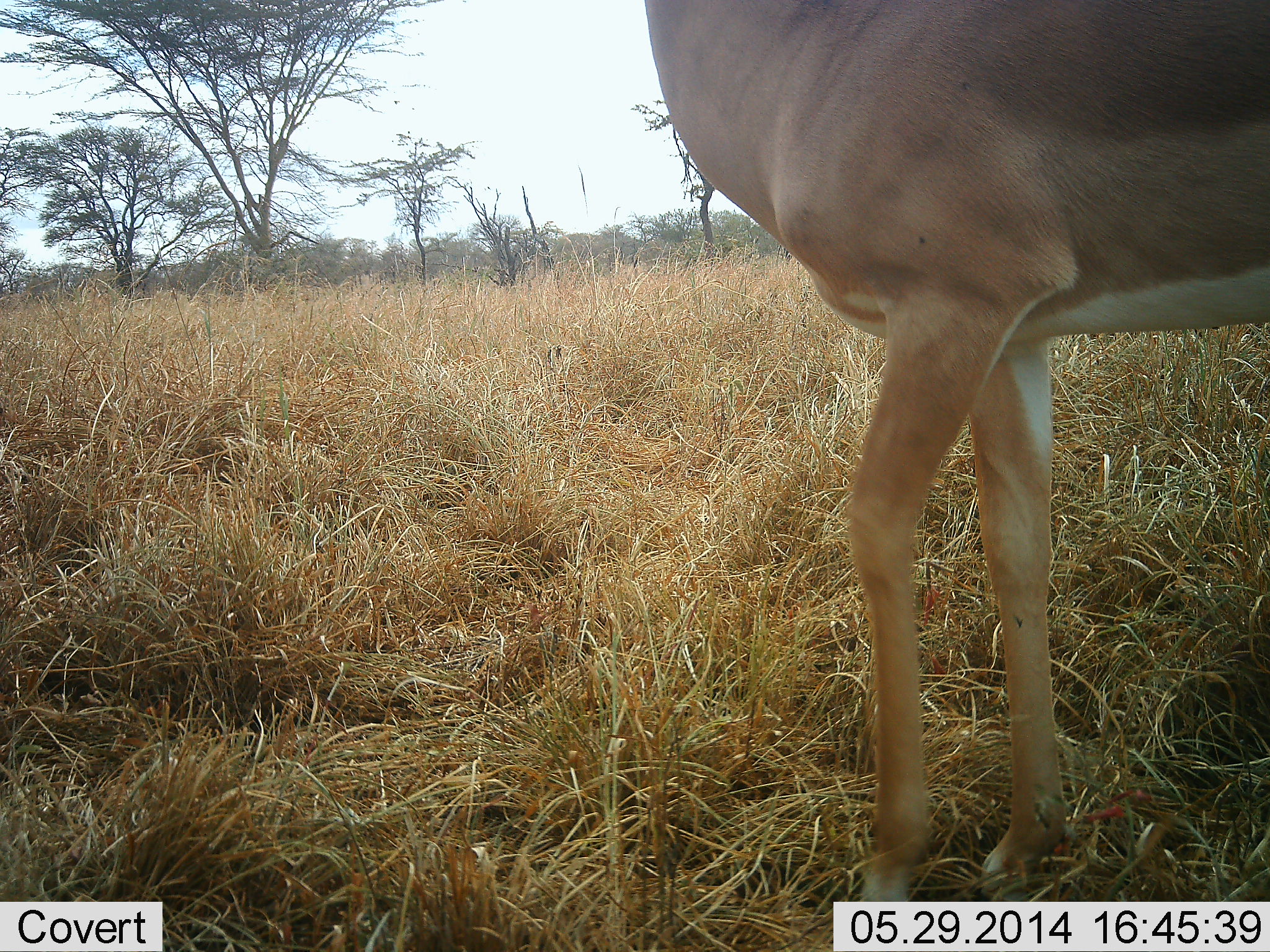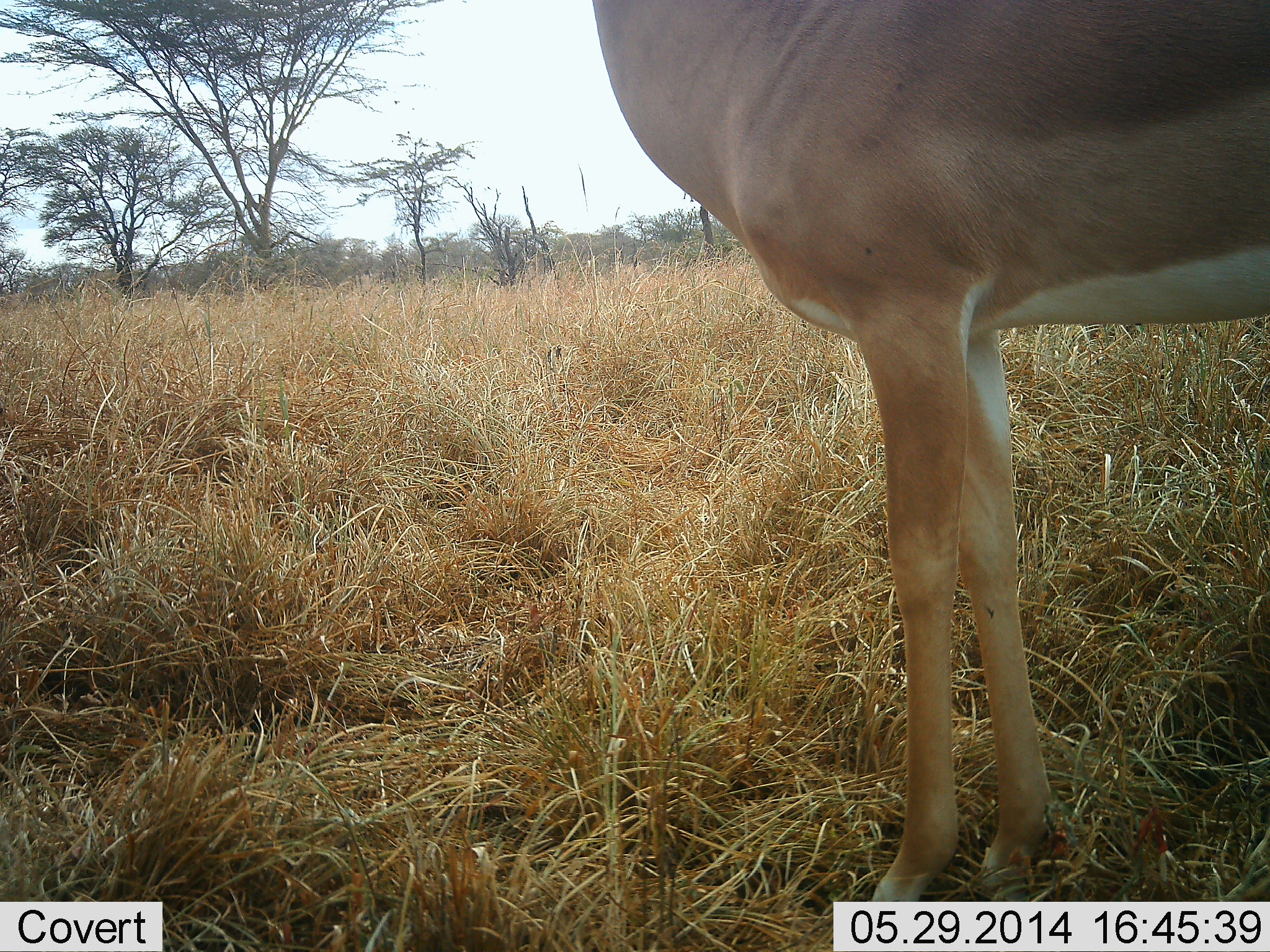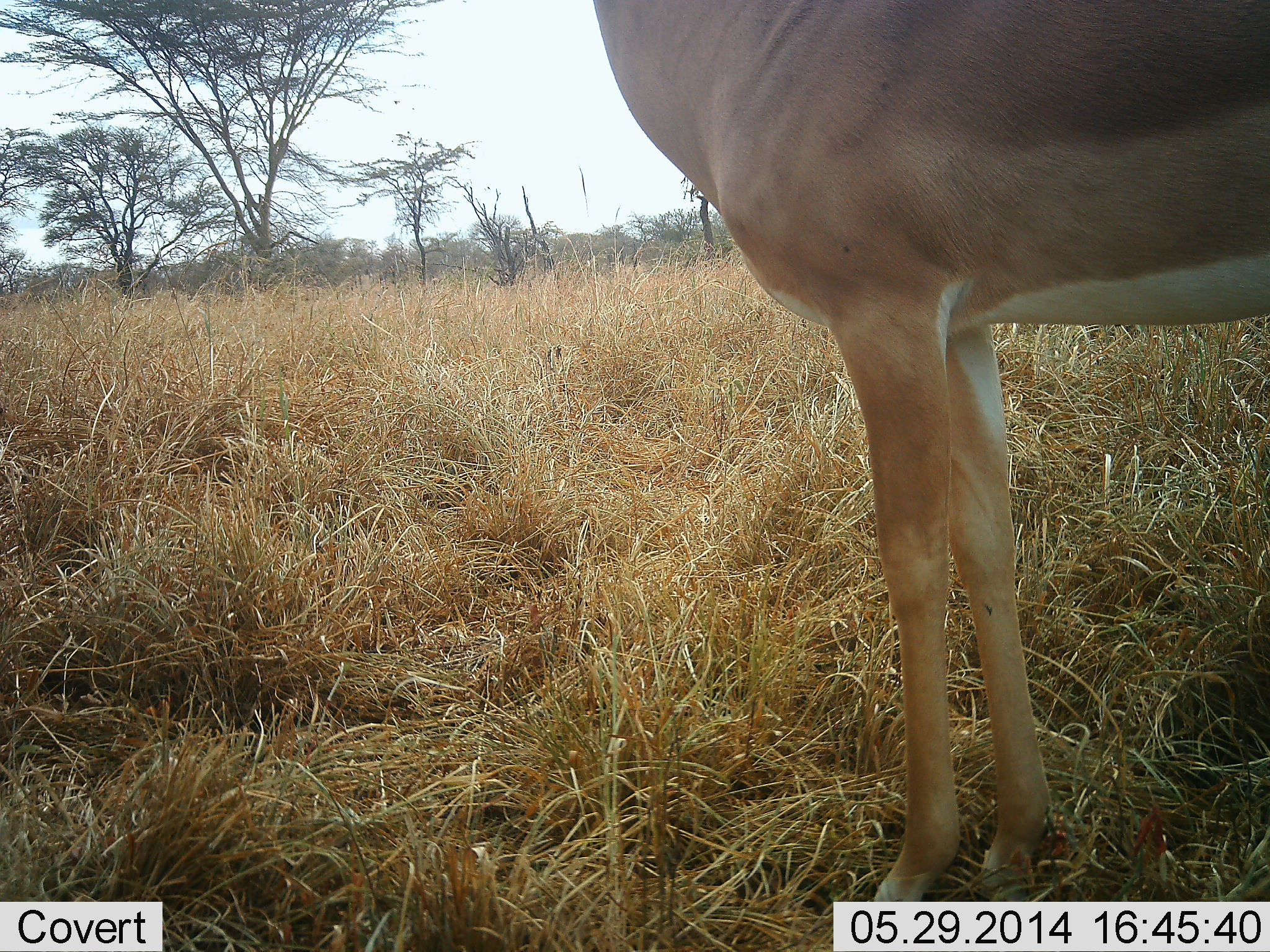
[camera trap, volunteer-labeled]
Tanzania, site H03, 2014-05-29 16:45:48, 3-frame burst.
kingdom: Animalia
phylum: Chordata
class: Mammalia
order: Artiodactyla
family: Bovidae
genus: Aepyceros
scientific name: Aepyceros melampus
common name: impala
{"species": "impala (Aepyceros melampus)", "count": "1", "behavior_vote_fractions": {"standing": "100%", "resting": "0%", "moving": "0%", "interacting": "0%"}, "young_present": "0%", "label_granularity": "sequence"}